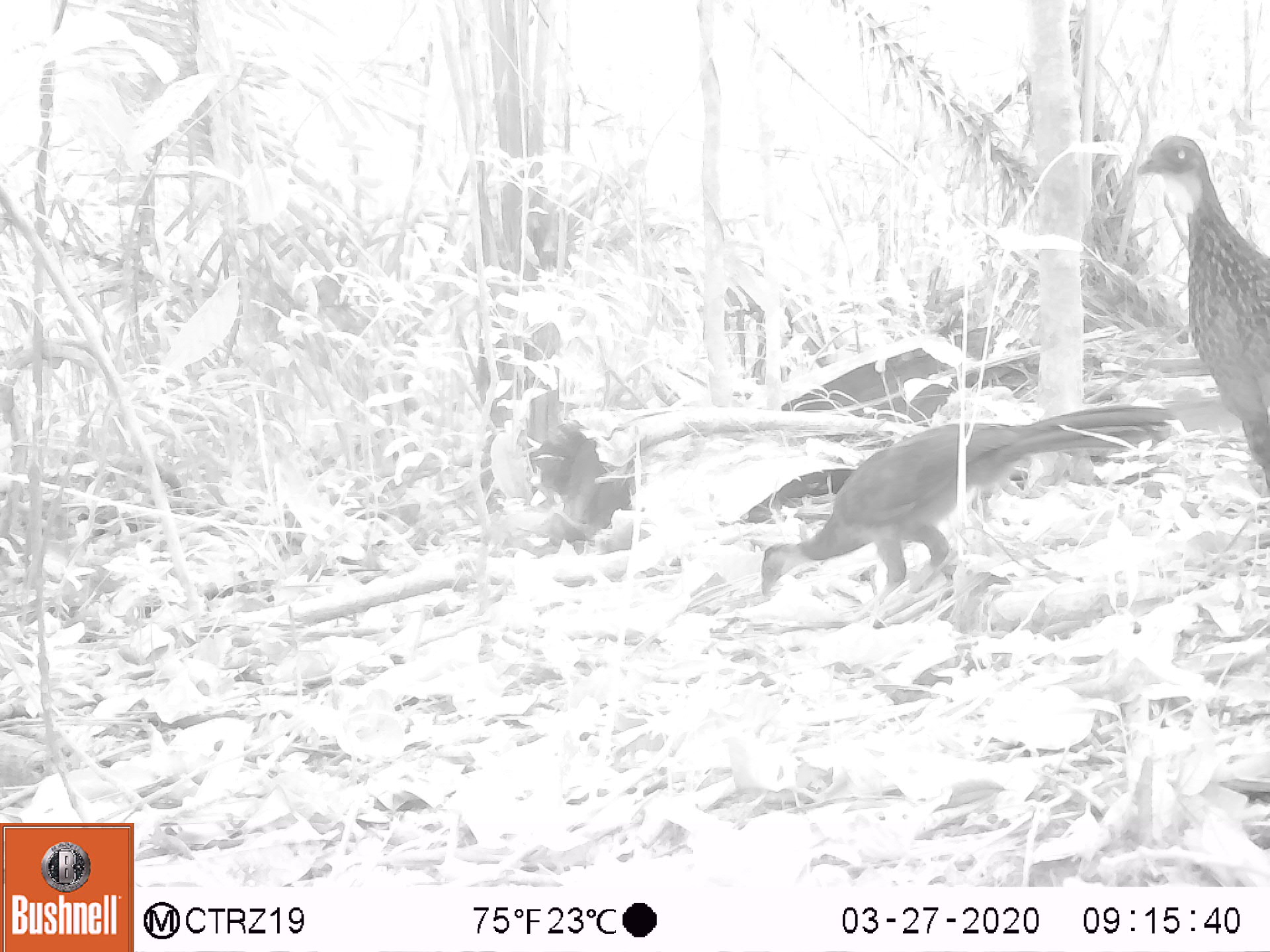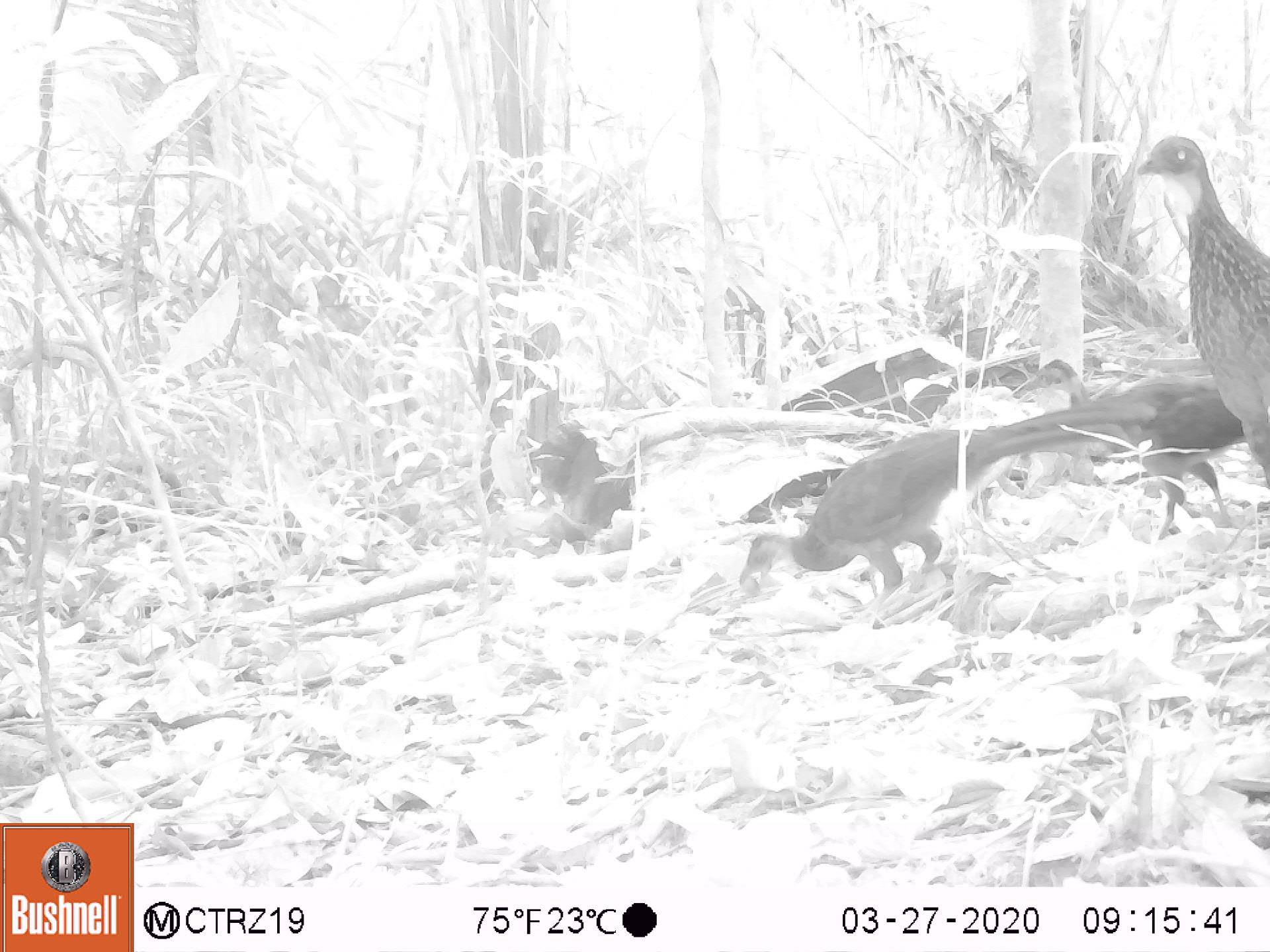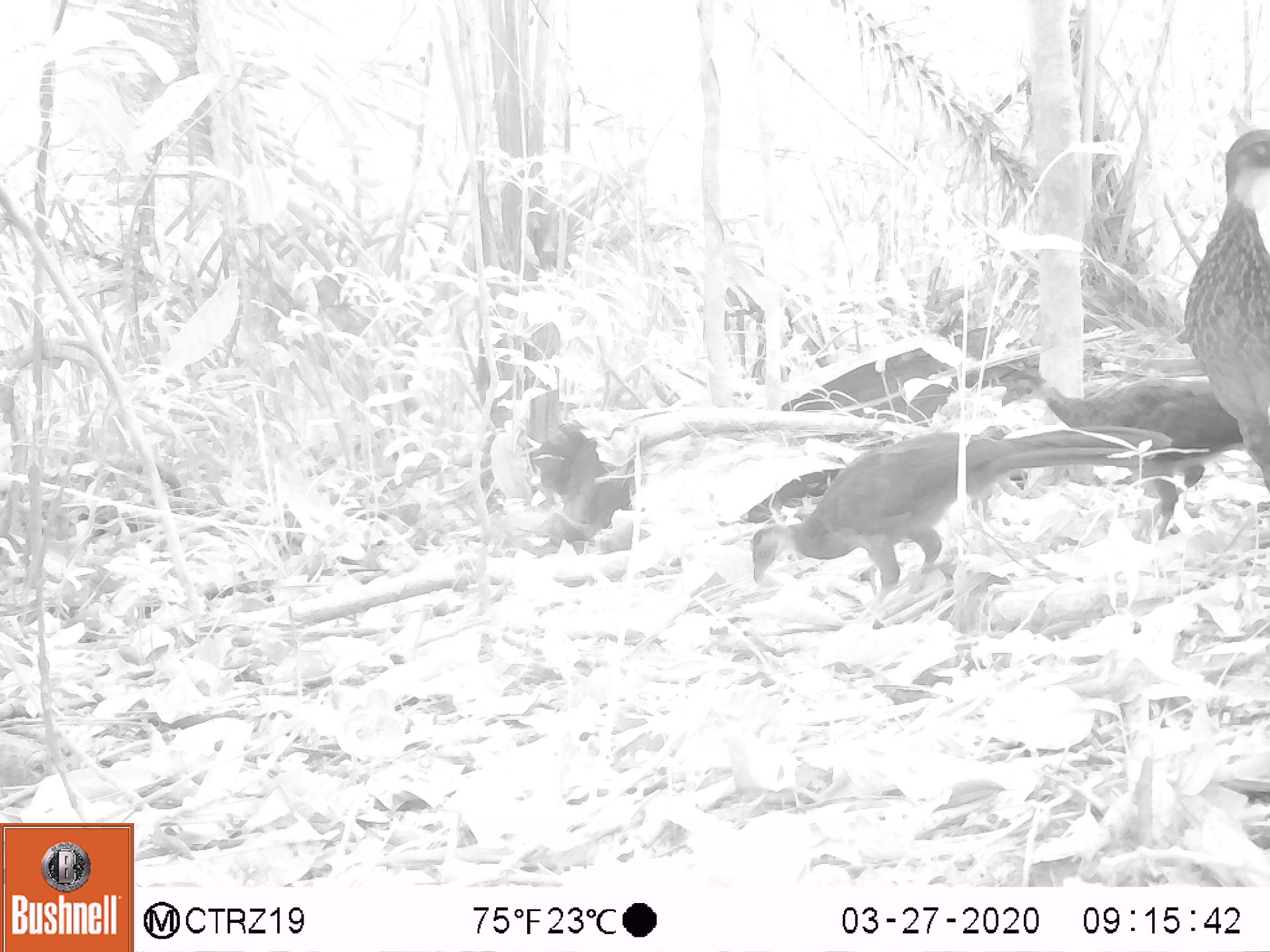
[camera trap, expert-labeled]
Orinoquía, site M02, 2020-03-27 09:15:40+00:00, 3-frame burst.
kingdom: Animalia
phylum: Chordata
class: Aves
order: Galliformes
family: Cracidae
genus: Penelope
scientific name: Penelope jacquacu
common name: spix's guan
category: spixs guan